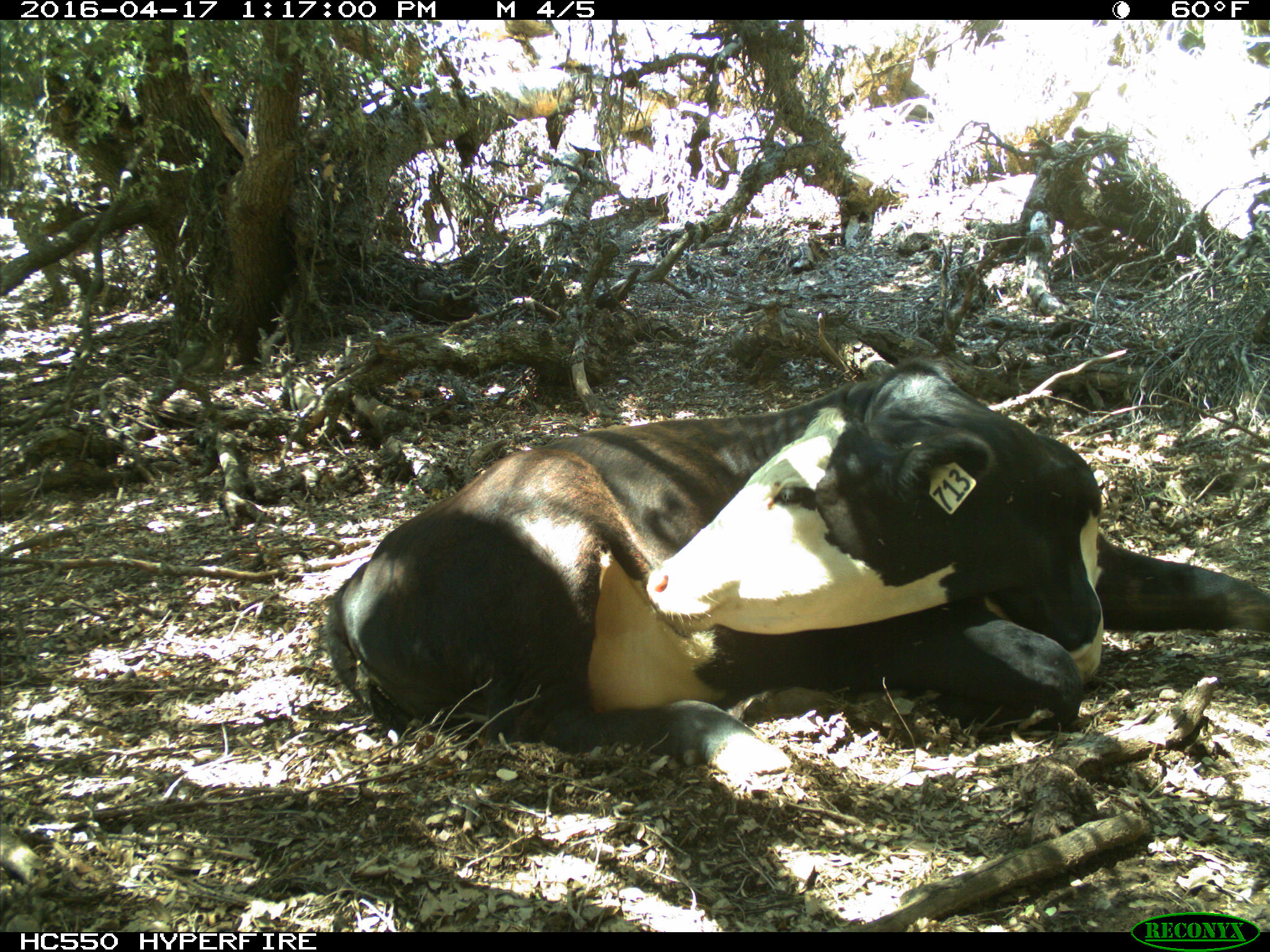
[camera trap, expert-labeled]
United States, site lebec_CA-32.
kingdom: Animalia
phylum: Chordata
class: Mammalia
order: Artiodactyla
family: Bovidae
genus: Bos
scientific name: Bos taurus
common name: domestic cow